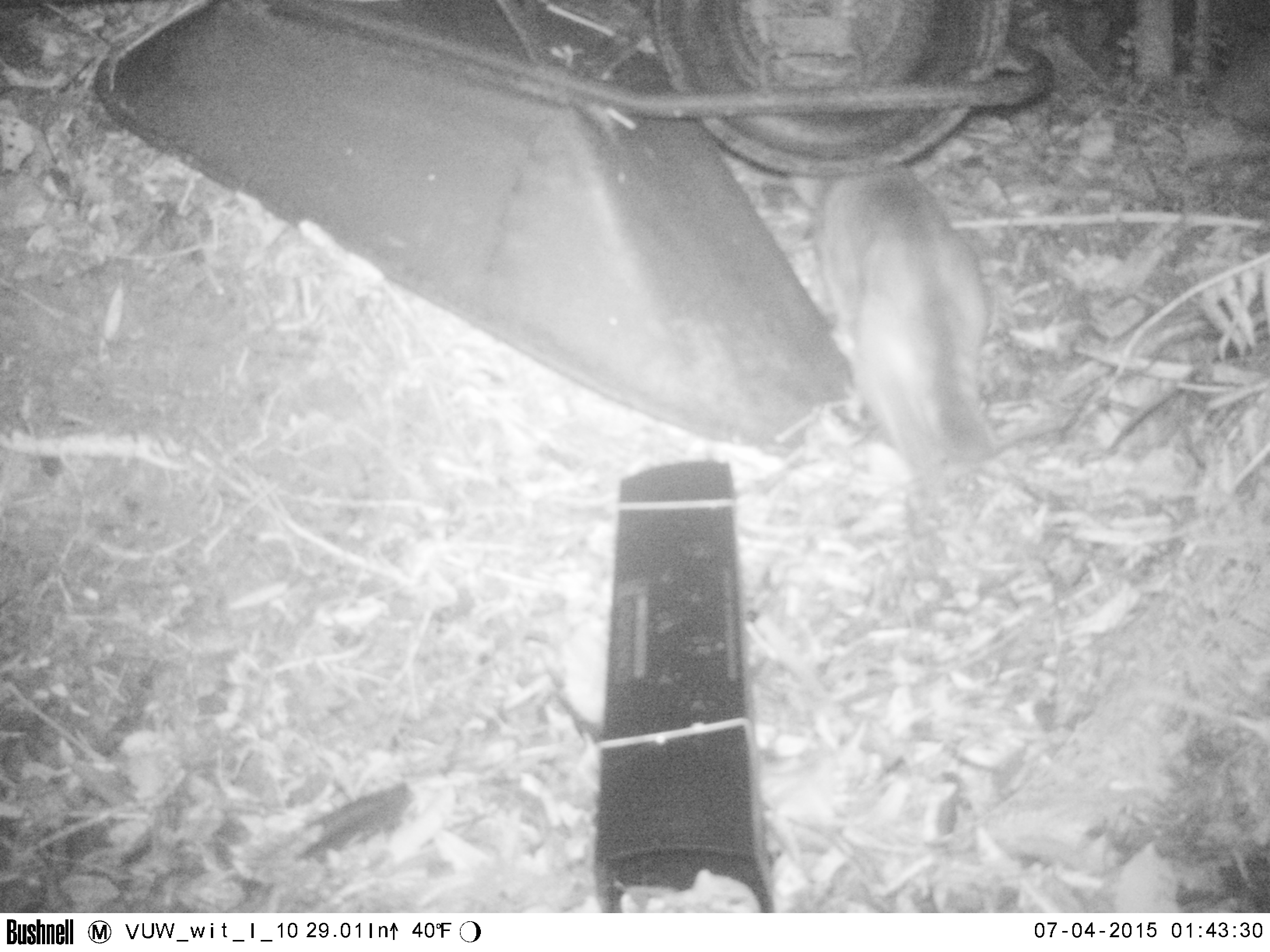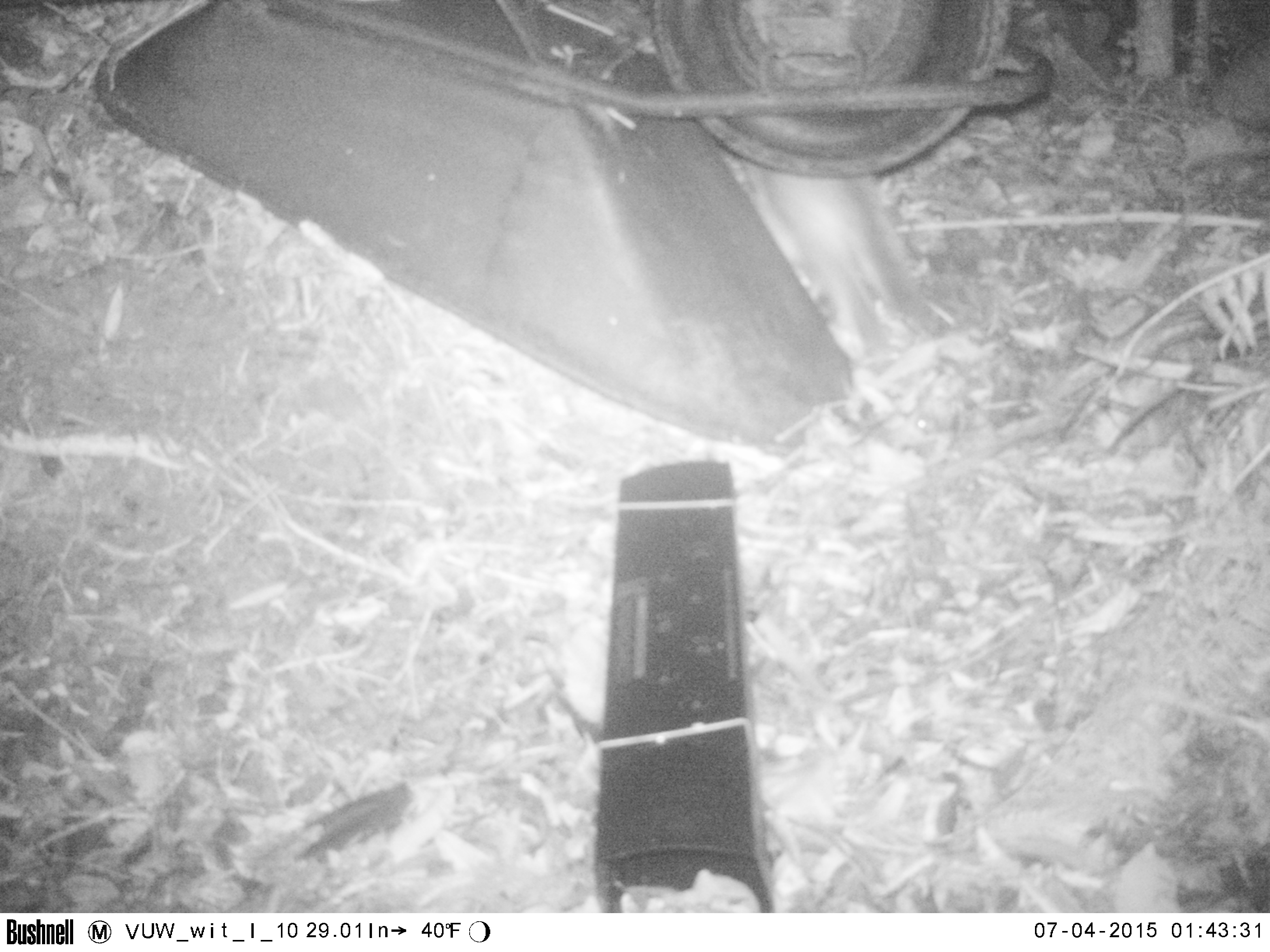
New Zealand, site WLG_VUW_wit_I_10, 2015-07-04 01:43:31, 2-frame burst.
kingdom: Animalia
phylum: Chordata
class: Mammalia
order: Carnivora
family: Felidae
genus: Felis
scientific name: Felis catus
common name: domestic cat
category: cat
Cat (domestic cat) (Felis catus).